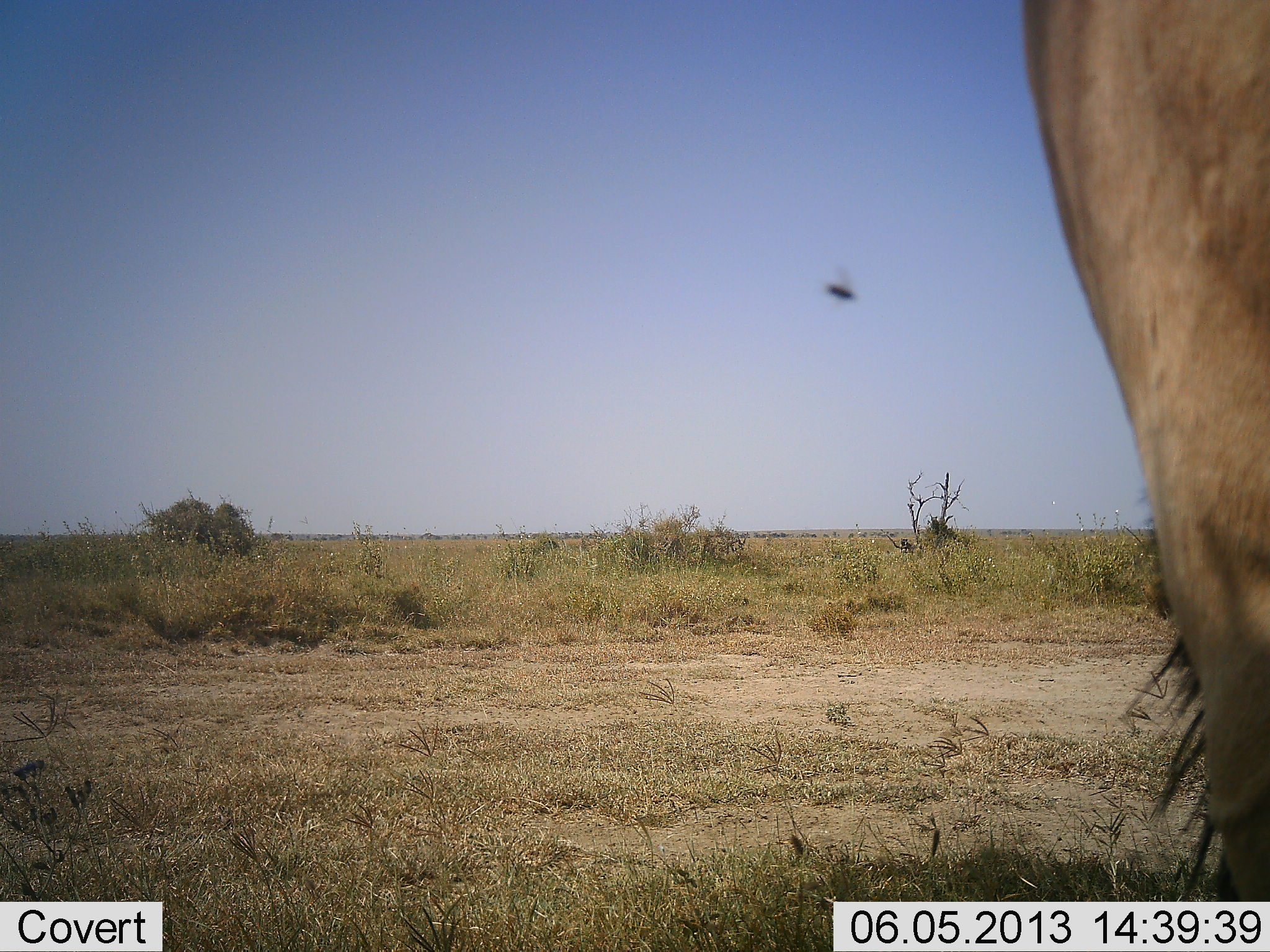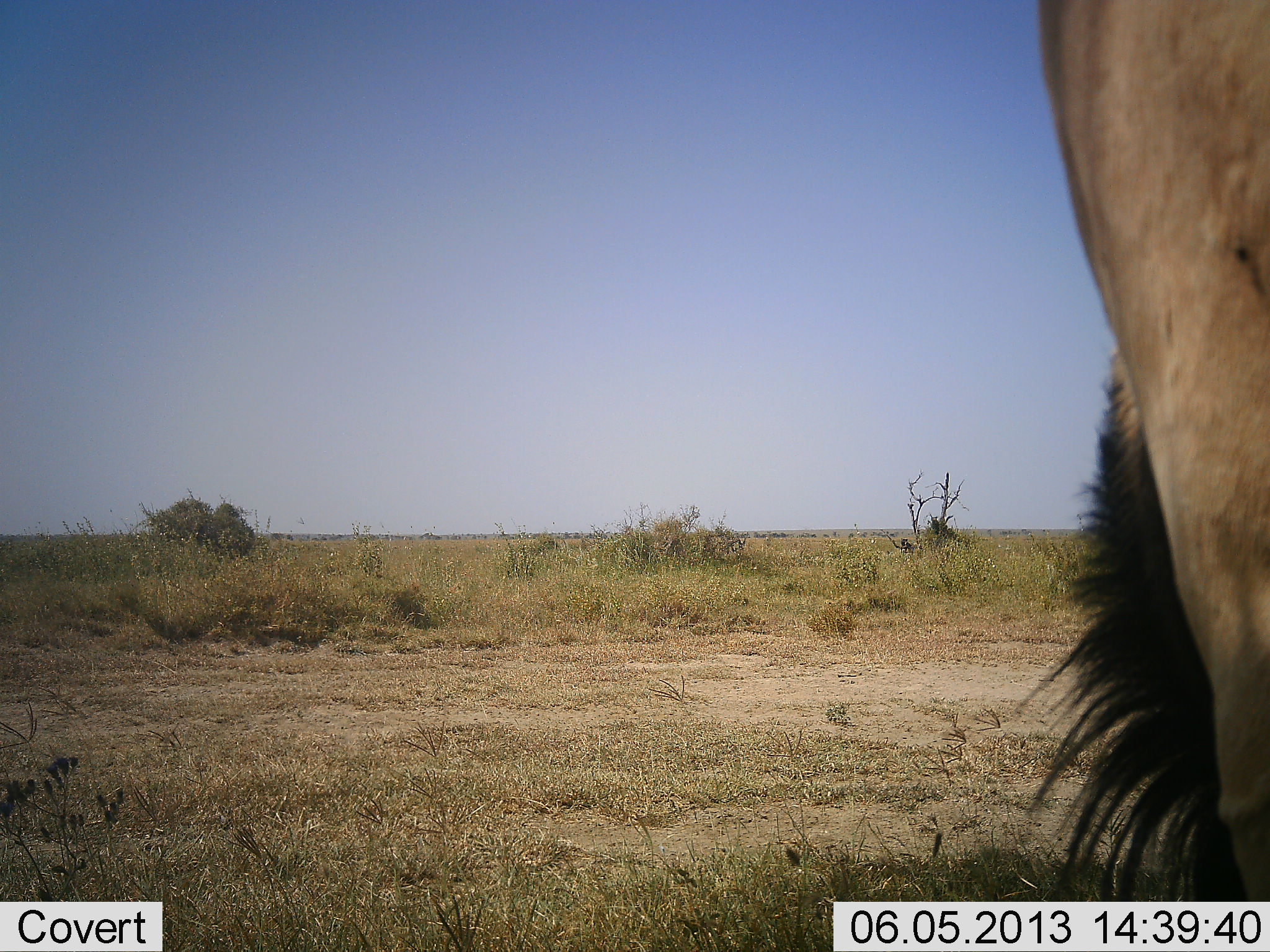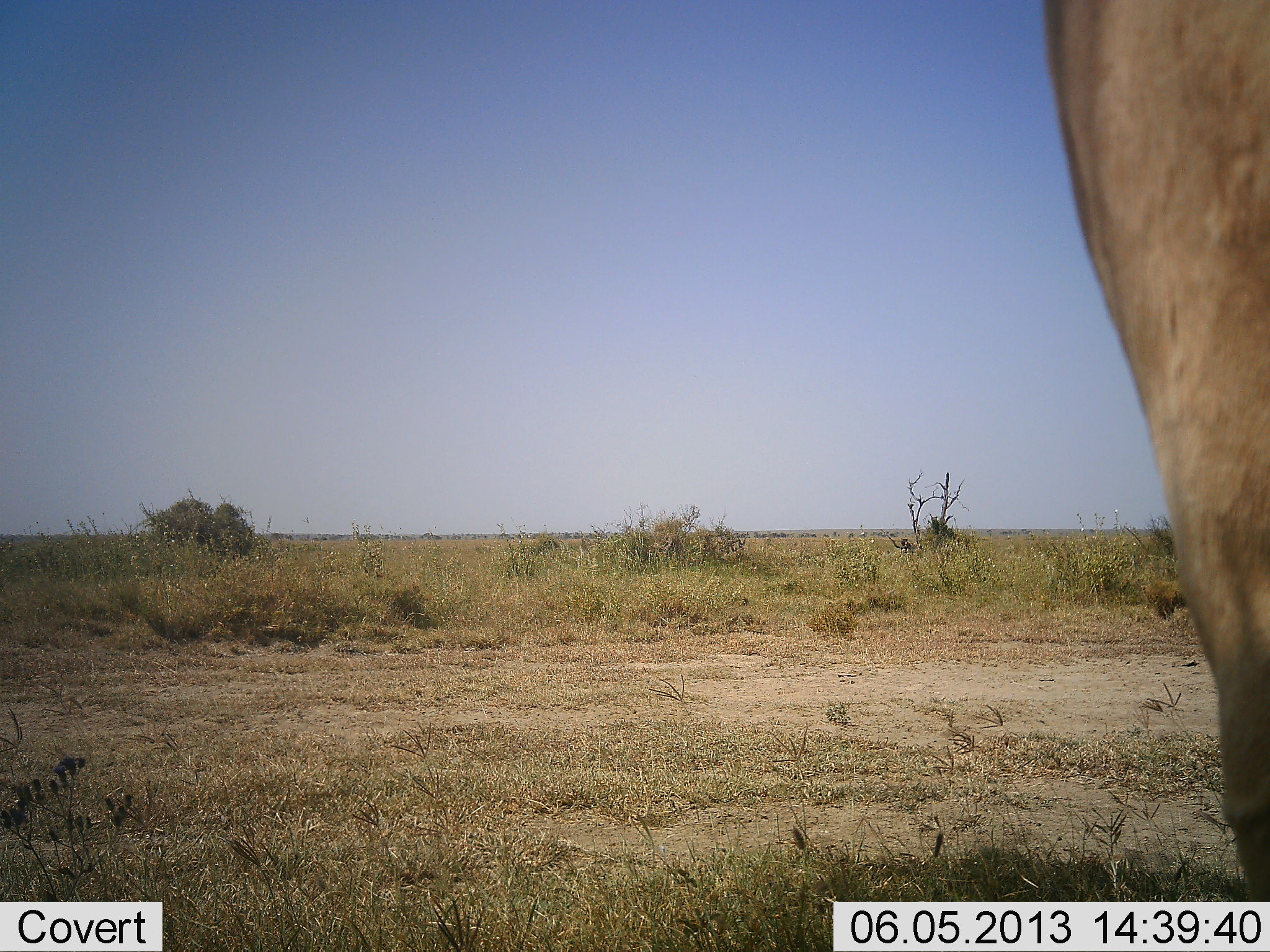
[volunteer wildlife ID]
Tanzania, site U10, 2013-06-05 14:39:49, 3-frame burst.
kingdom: Animalia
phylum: Chordata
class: Mammalia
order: Artiodactyla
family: Bovidae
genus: Alcelaphus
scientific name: Alcelaphus buselaphus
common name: hartebeest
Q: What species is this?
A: Hartebeest (Alcelaphus buselaphus).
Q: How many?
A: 1.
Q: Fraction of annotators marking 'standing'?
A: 100%.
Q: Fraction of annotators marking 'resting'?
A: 0%.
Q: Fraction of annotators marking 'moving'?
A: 0%.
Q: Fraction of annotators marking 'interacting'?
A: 0%.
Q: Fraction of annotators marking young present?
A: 0%.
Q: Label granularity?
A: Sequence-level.